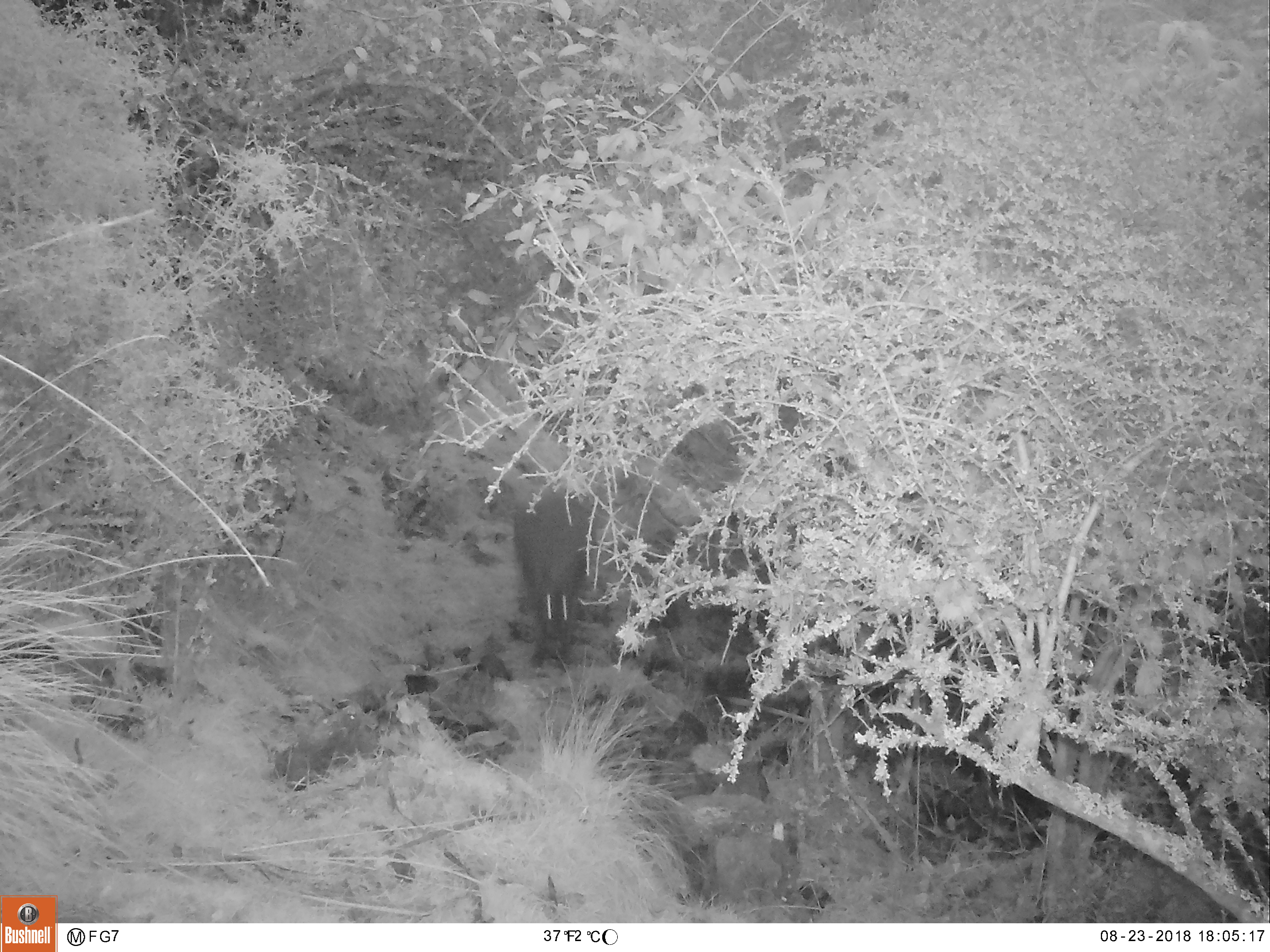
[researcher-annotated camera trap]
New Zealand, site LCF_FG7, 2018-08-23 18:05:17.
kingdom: Animalia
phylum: Chordata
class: Mammalia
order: Diprotodontia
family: Macropodidae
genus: Notamacropus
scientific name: Notamacropus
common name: wallaby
Wallaby (Notamacropus).